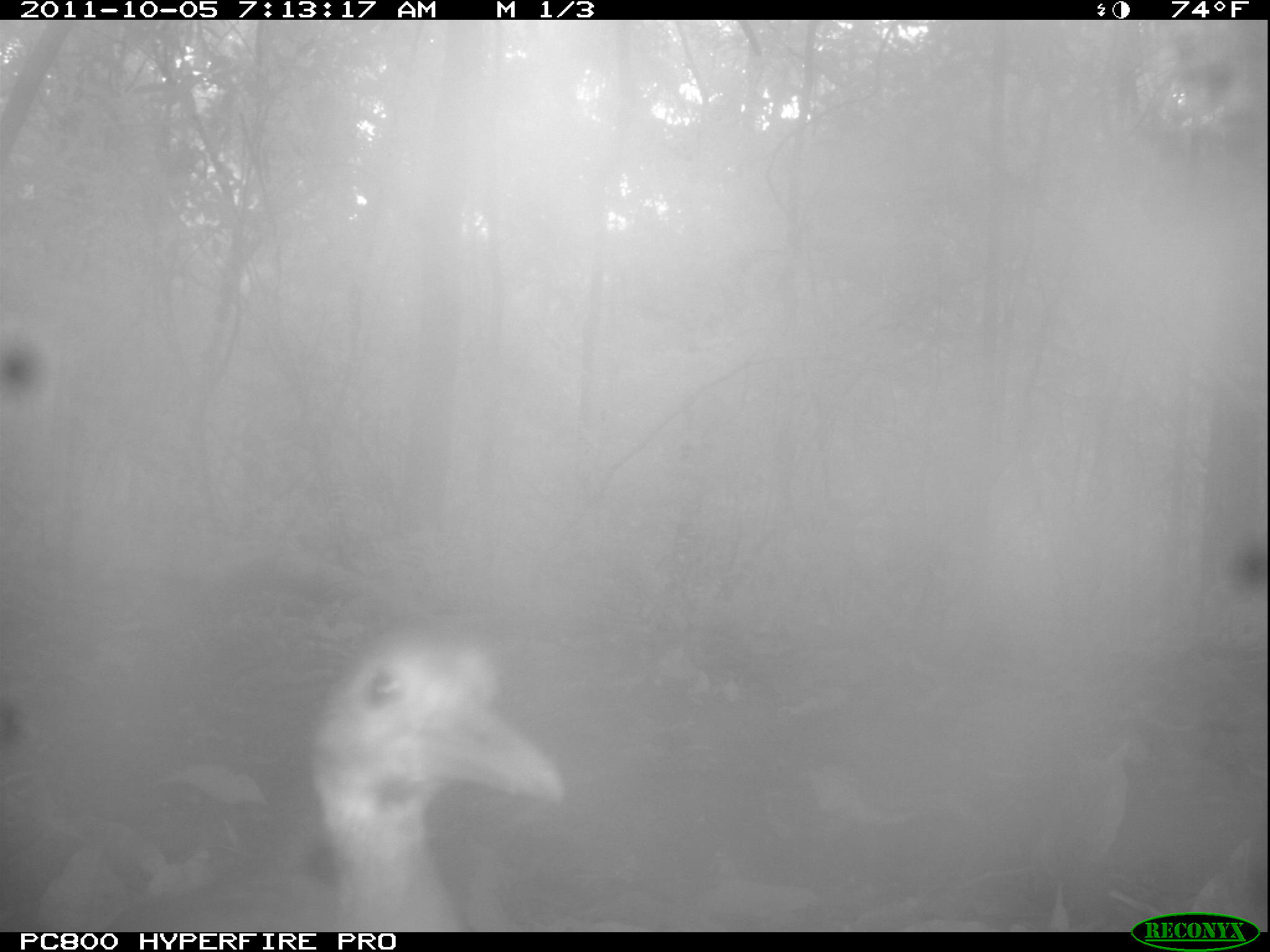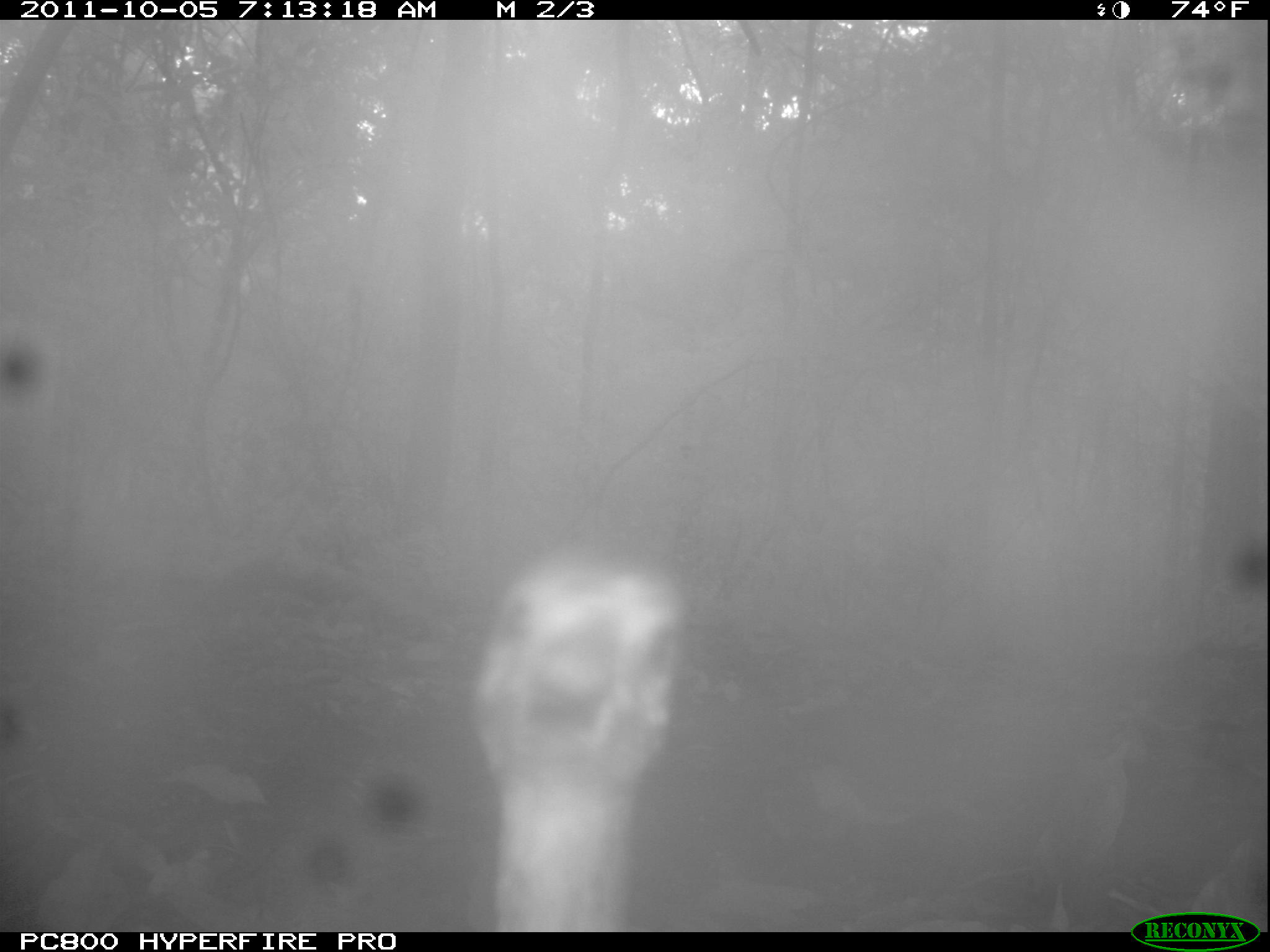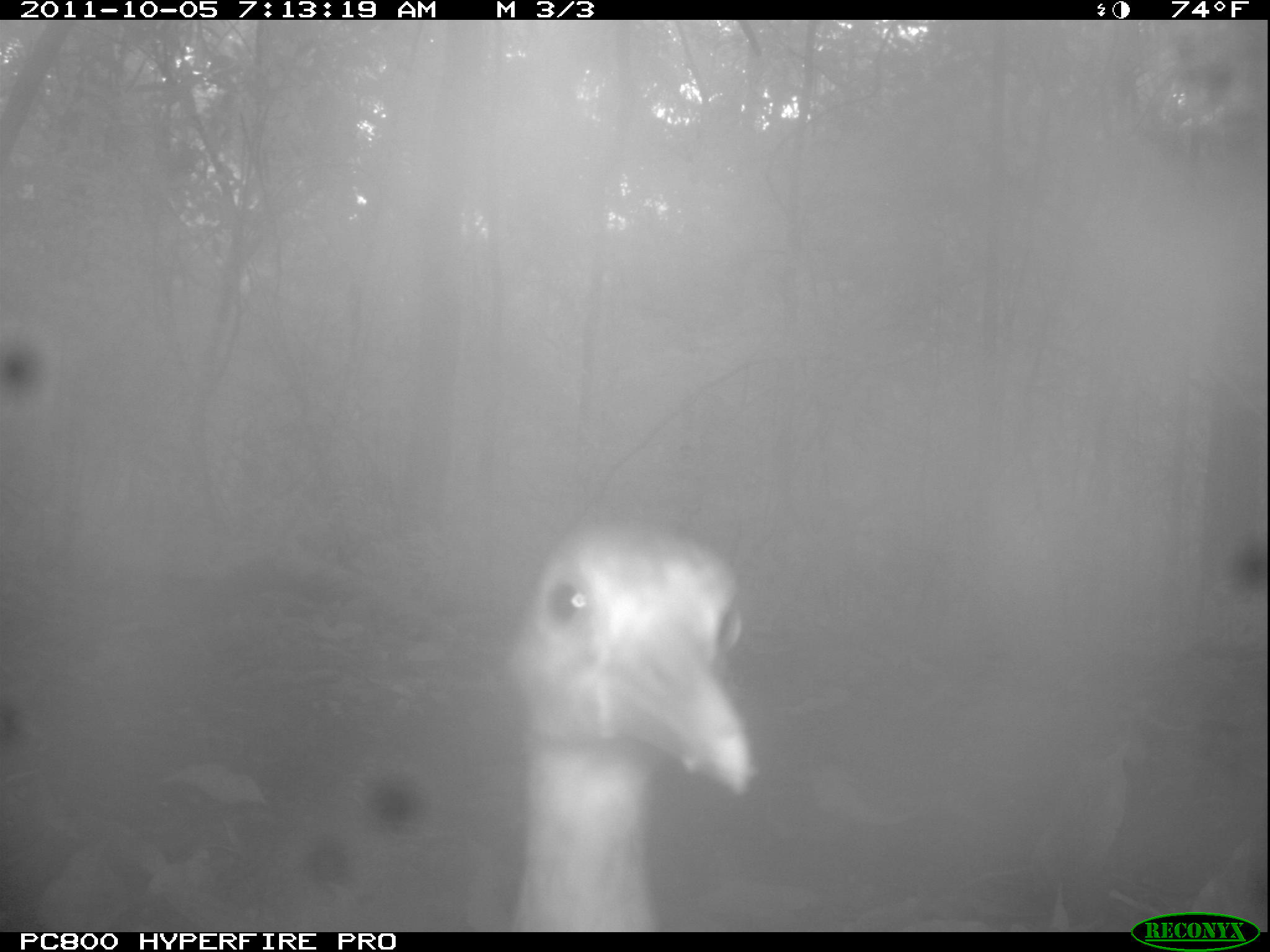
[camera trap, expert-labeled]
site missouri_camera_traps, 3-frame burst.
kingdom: Animalia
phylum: Chordata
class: Aves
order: Tinamiformes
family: Tinamidae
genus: Tinamus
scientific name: Tinamus major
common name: great tinamou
Great tinamou (Tinamus major). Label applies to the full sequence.